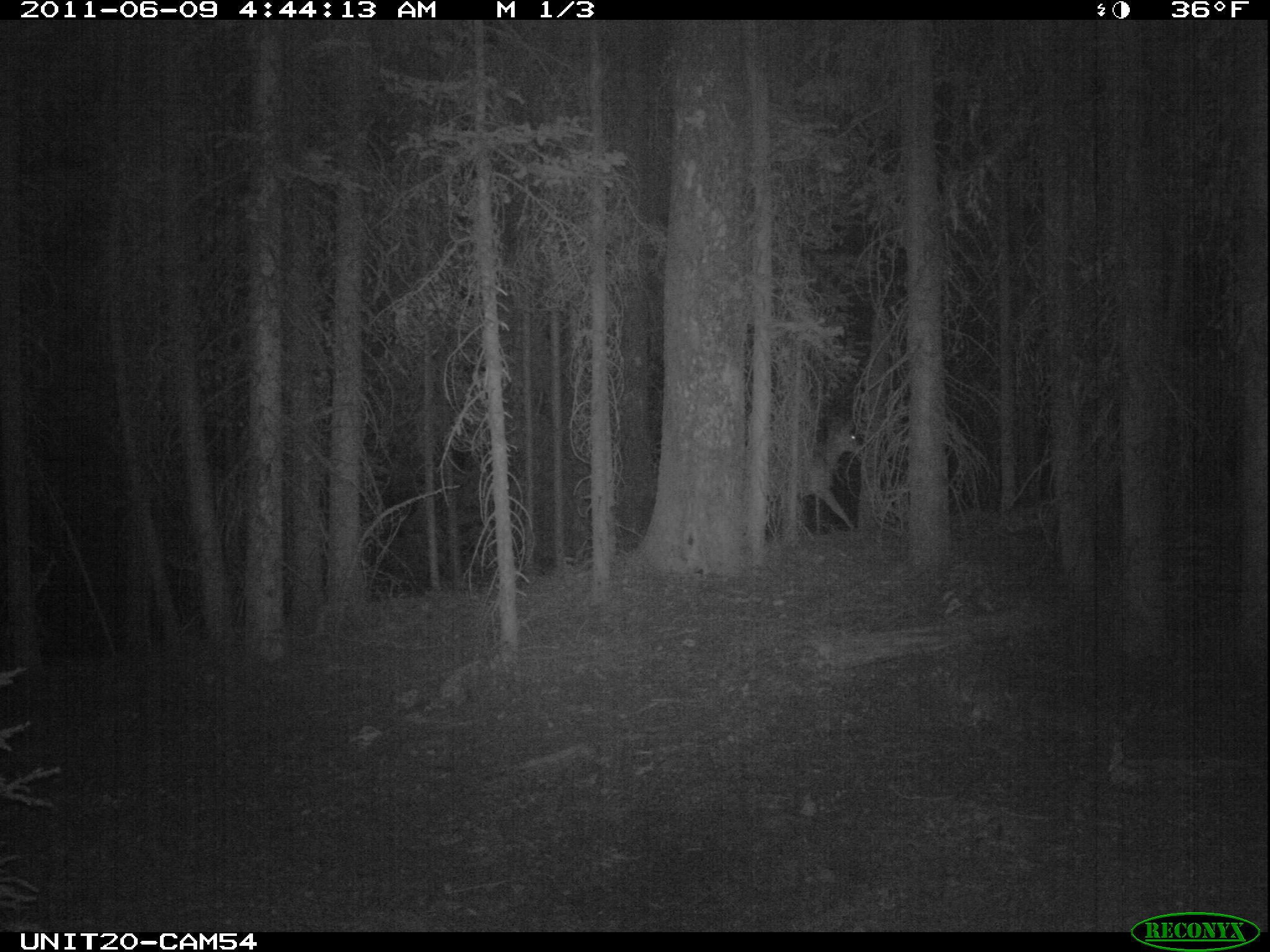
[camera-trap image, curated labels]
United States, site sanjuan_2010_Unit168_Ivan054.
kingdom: Animalia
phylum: Chordata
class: Mammalia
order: Artiodactyla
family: Cervidae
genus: Odocoileus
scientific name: Odocoileus hemionus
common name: mule deer